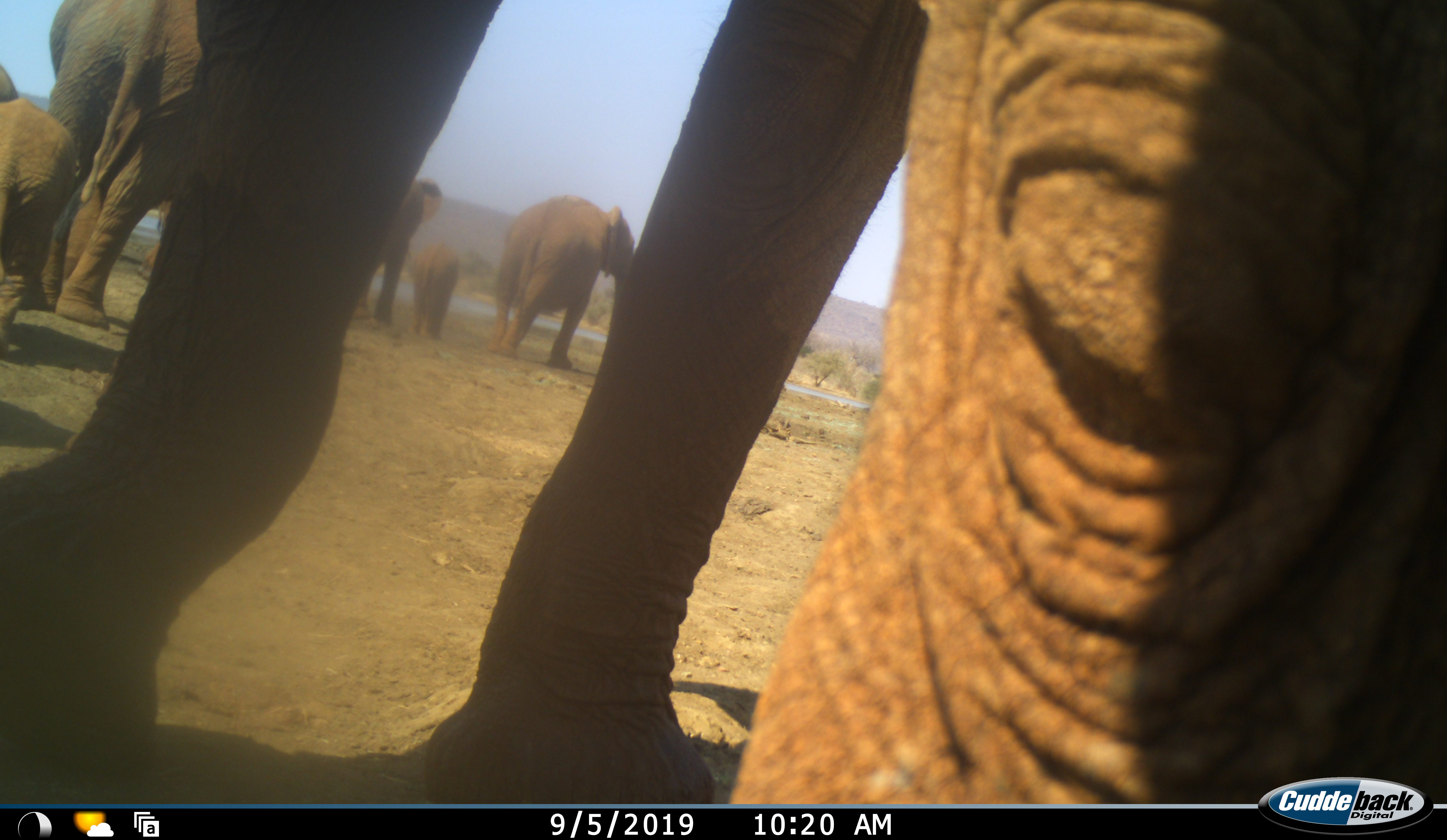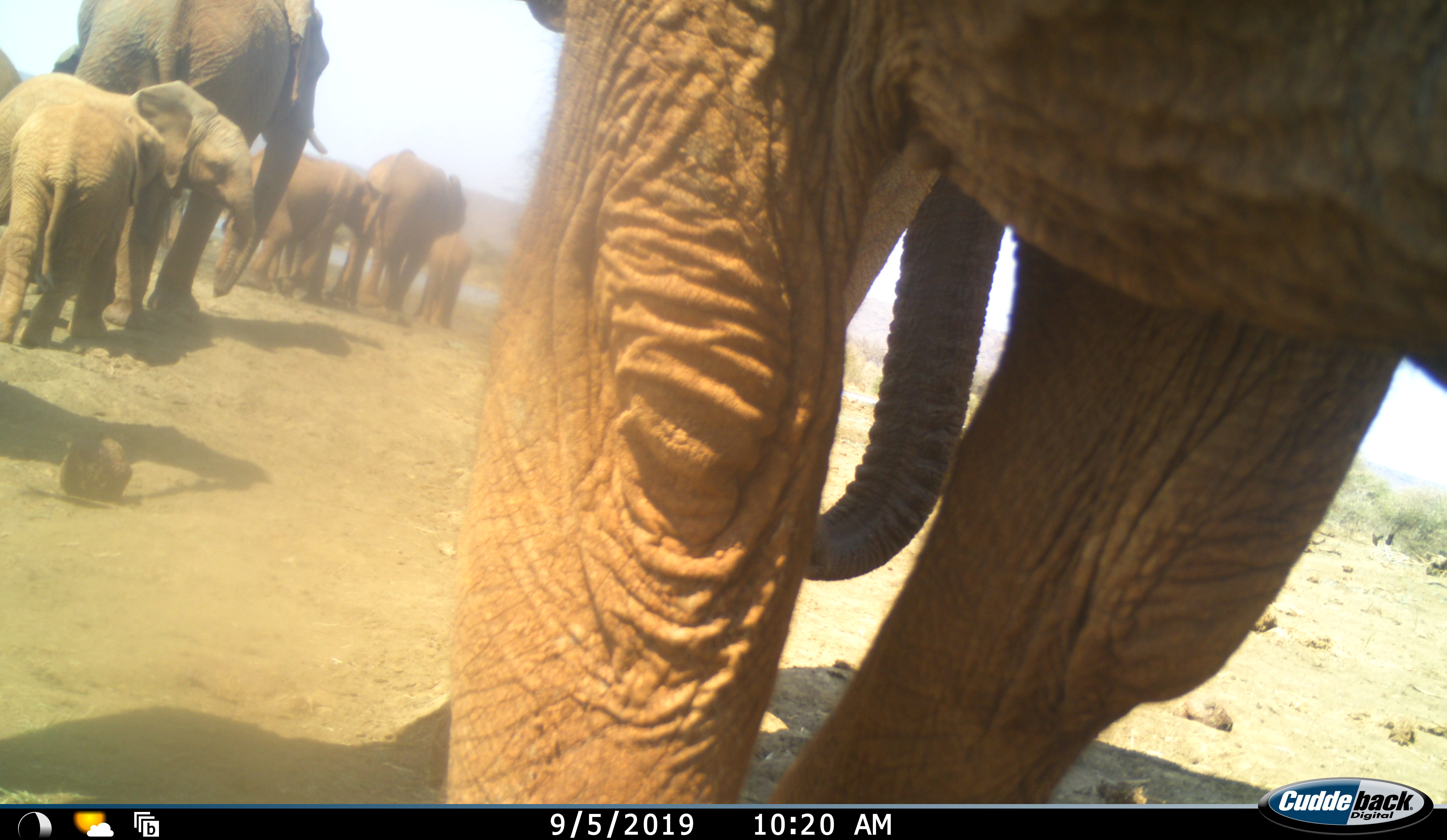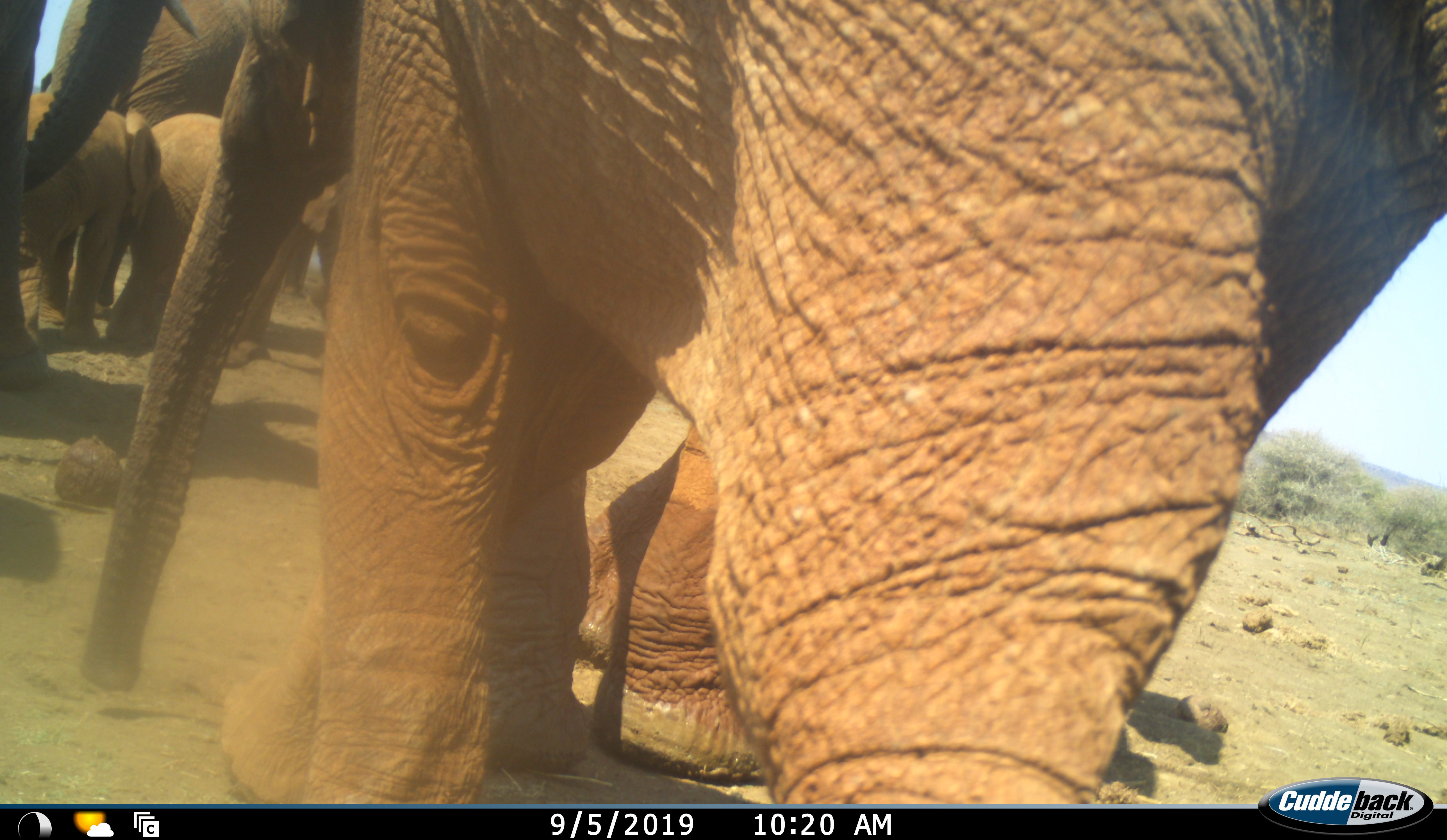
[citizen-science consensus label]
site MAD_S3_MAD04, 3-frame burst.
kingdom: Animalia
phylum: Chordata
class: Mammalia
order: Proboscidea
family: Elephantidae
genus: Loxodonta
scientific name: Loxodonta africana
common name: african bush elephant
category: elephant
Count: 10.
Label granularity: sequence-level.